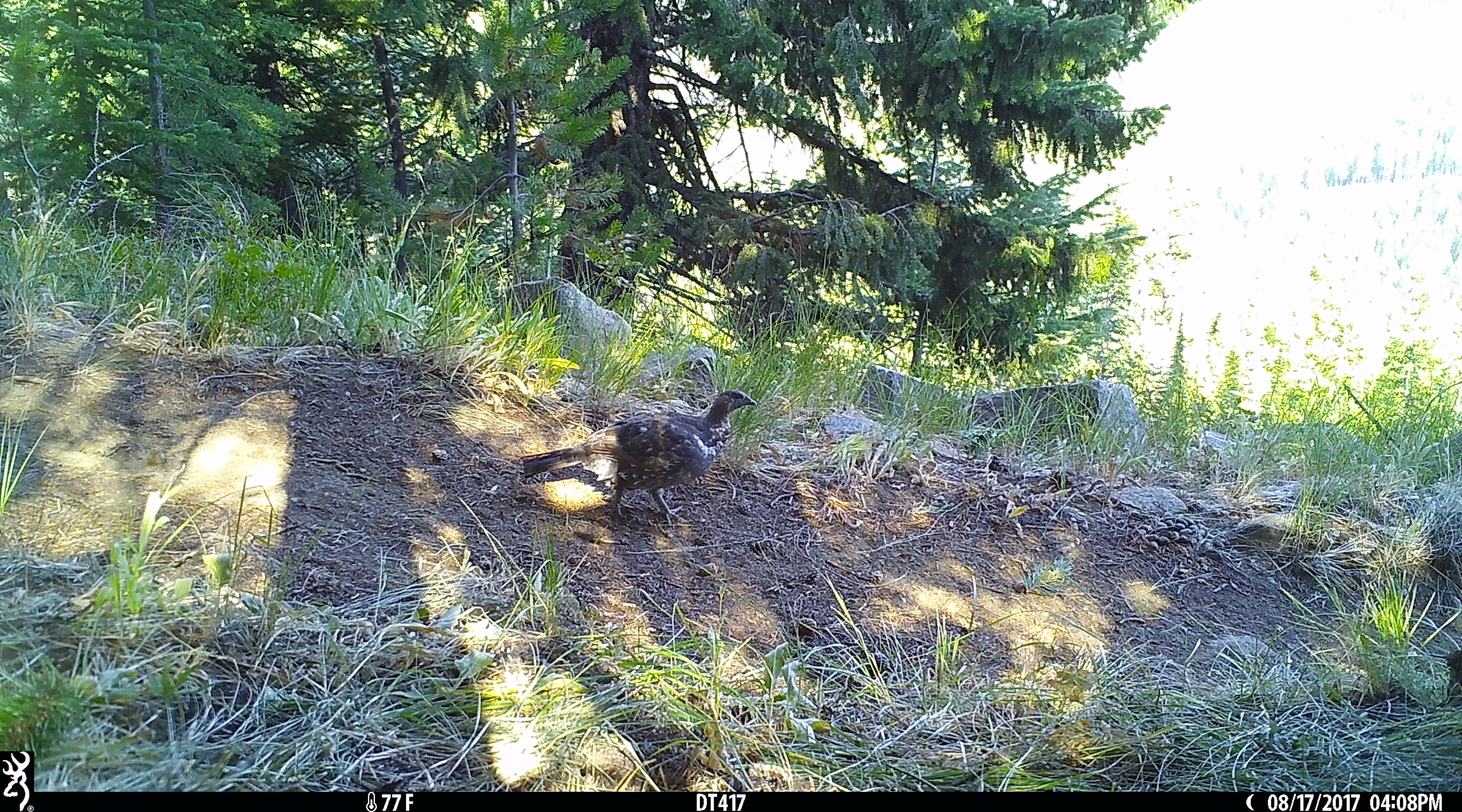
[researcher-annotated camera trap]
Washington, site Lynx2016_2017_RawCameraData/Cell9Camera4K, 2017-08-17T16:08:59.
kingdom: Animalia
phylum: Chordata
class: Aves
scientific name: Aves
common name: birds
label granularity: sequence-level